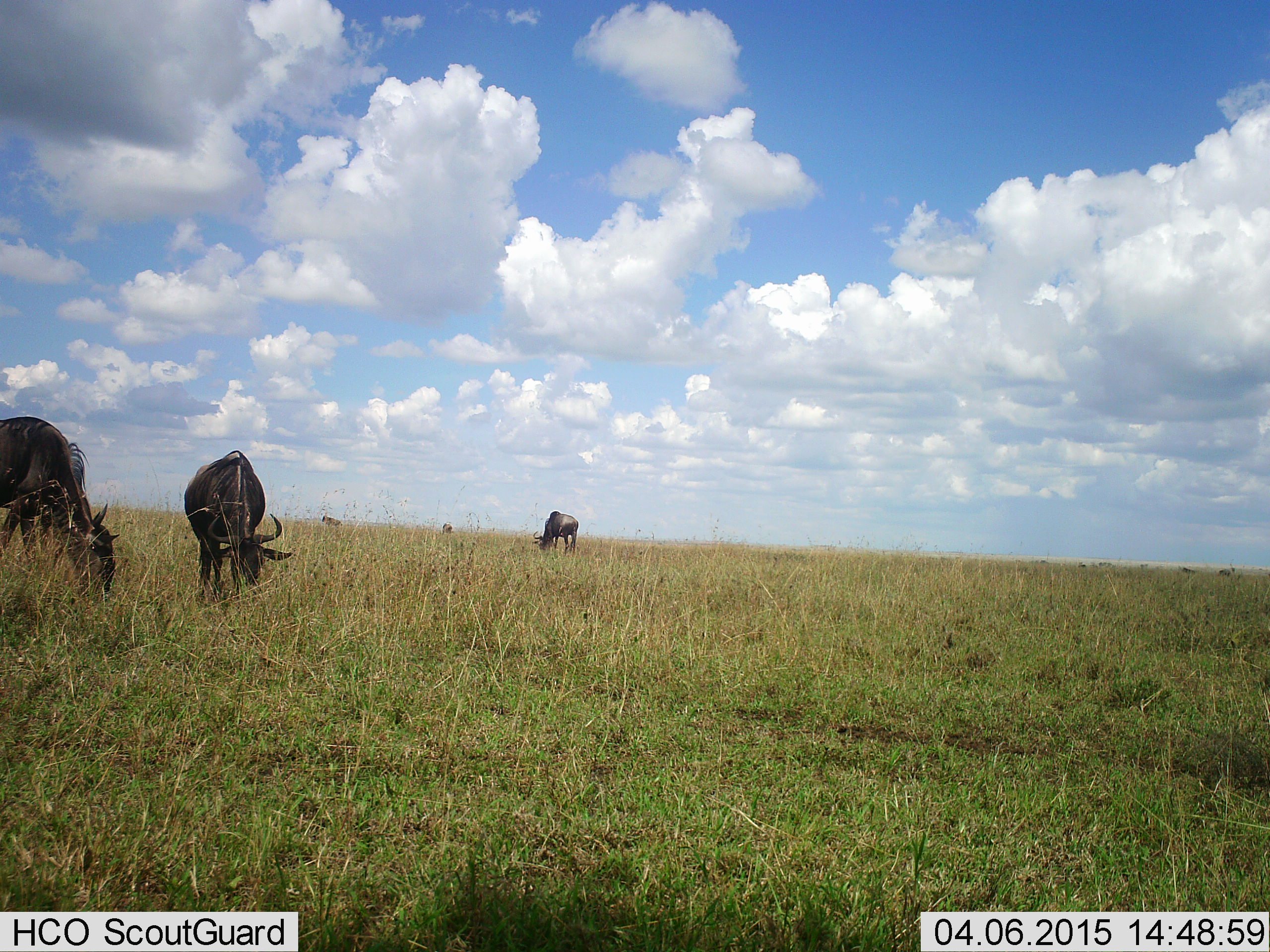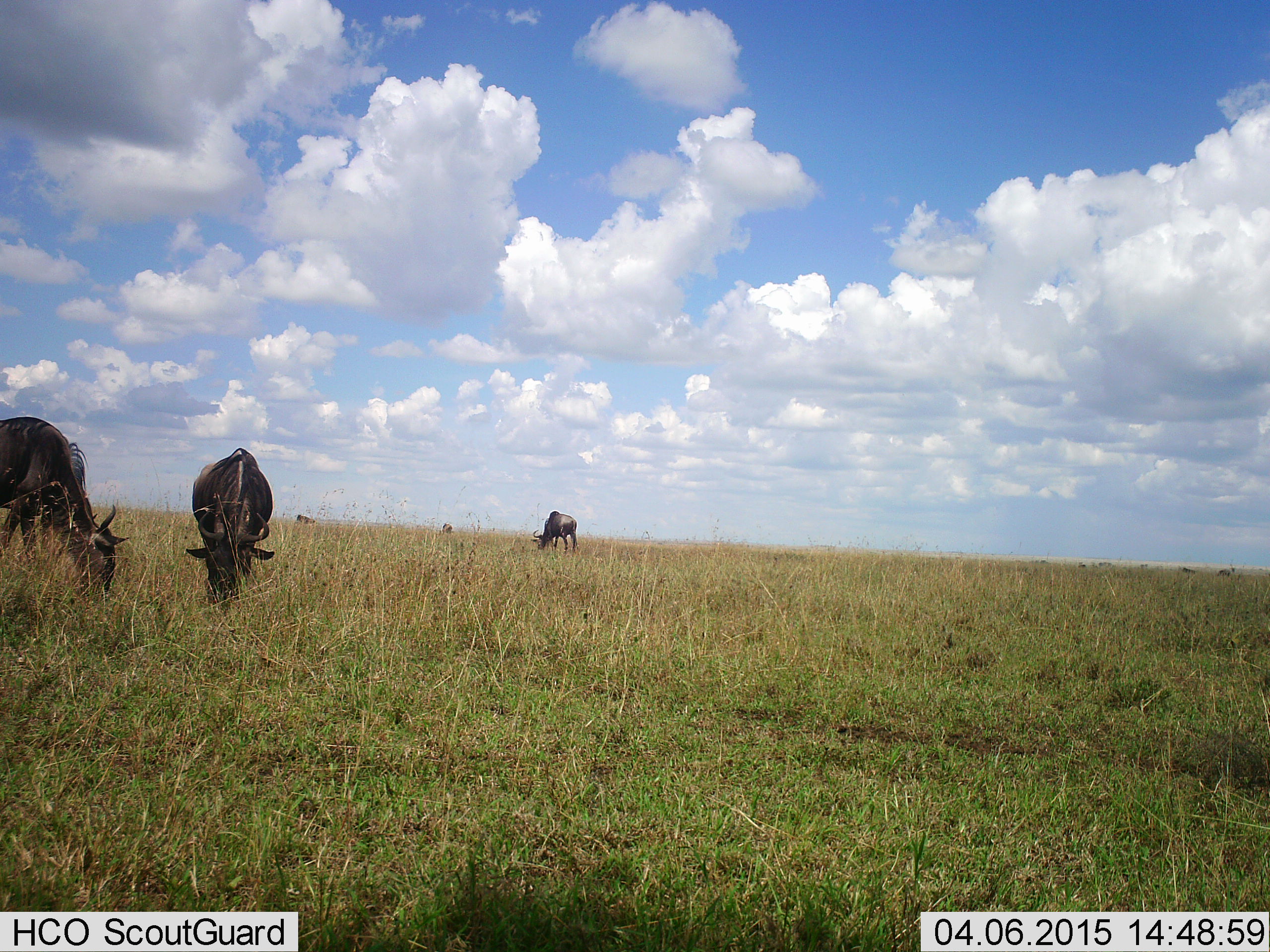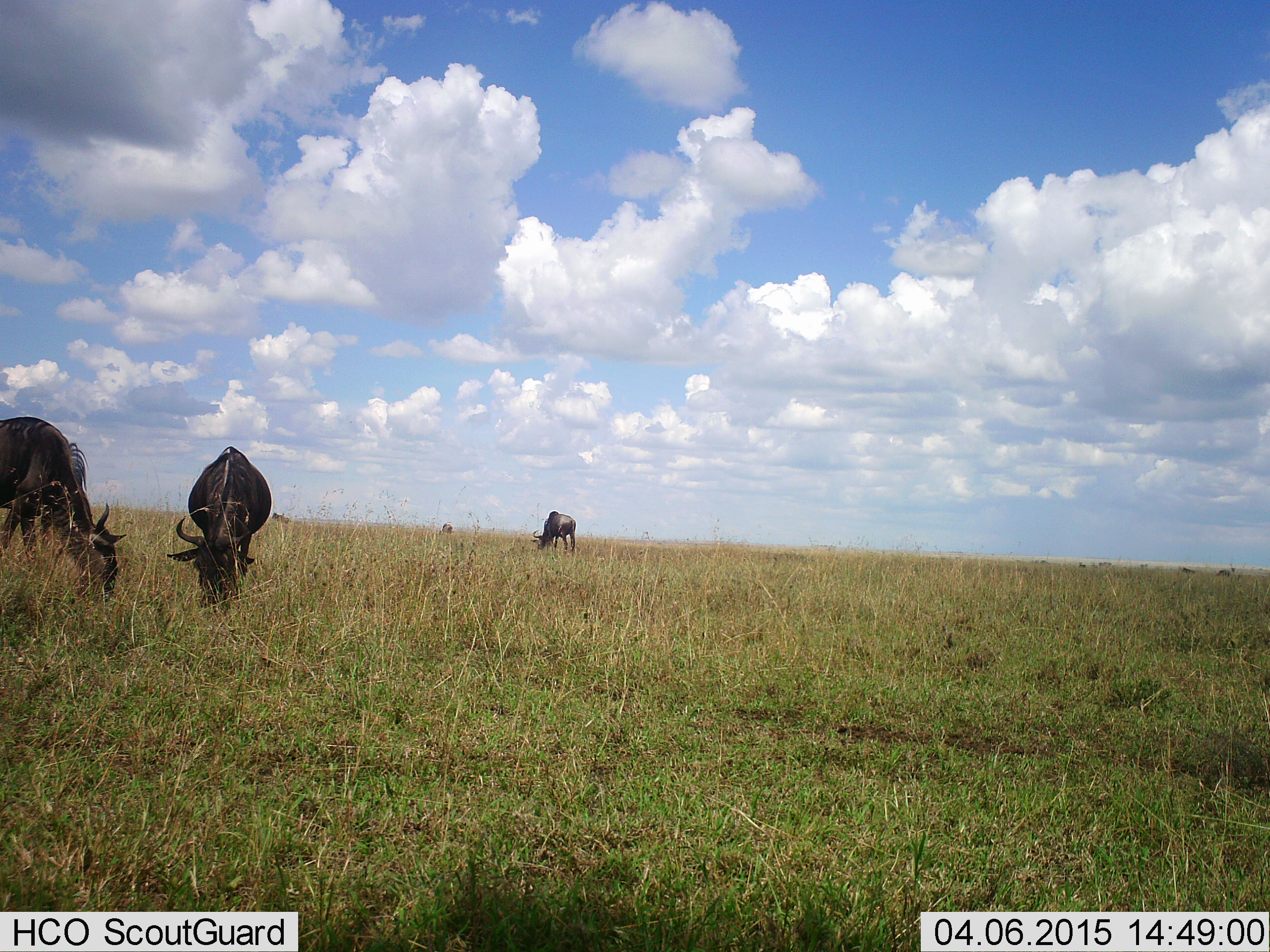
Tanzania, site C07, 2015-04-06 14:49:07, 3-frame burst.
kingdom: Animalia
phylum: Chordata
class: Mammalia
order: Artiodactyla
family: Bovidae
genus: Connochaetes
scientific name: Connochaetes taurinus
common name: blue wildebeest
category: wildebeest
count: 5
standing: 30%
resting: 0%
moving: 20%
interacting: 0%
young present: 0%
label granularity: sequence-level